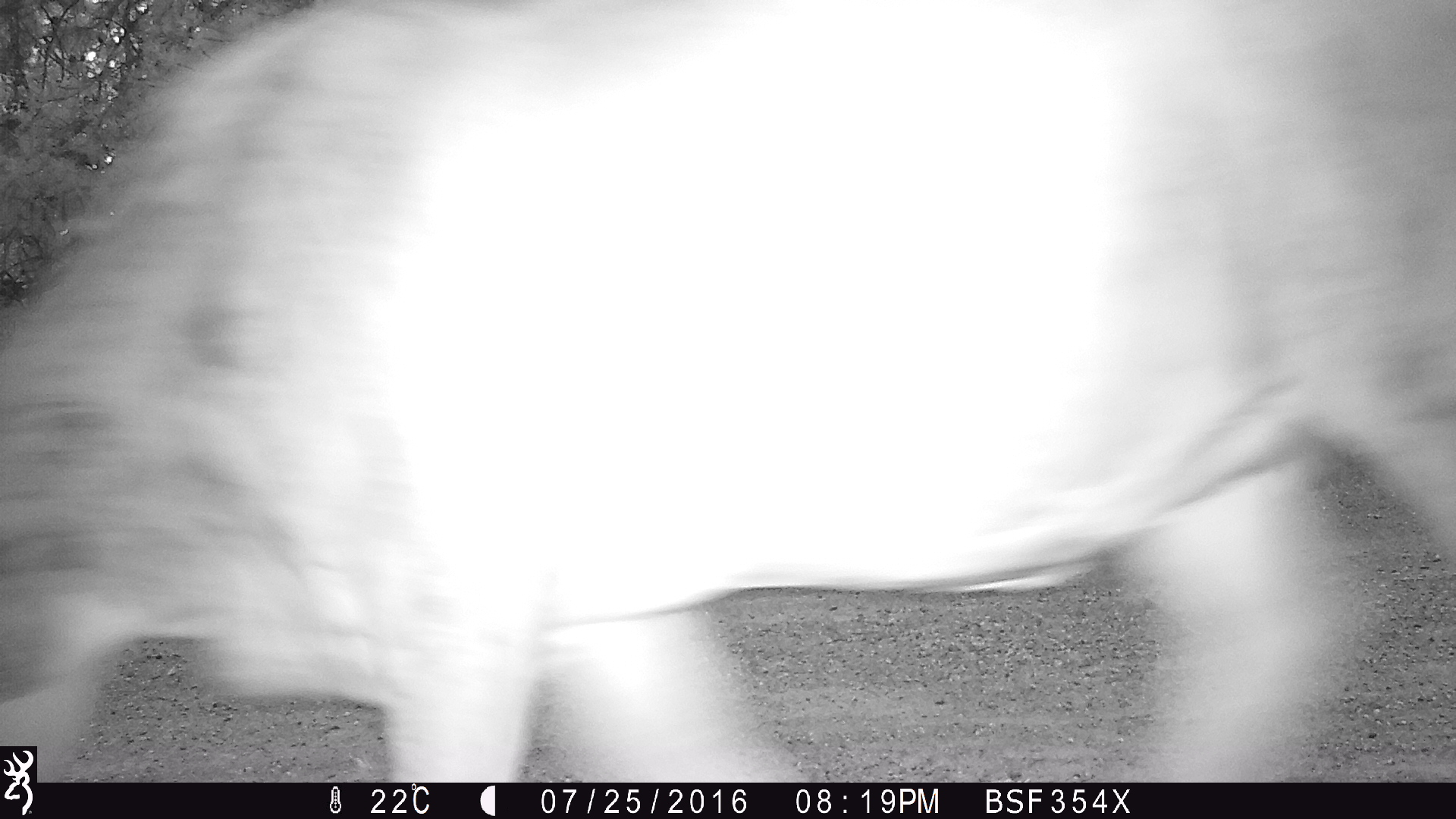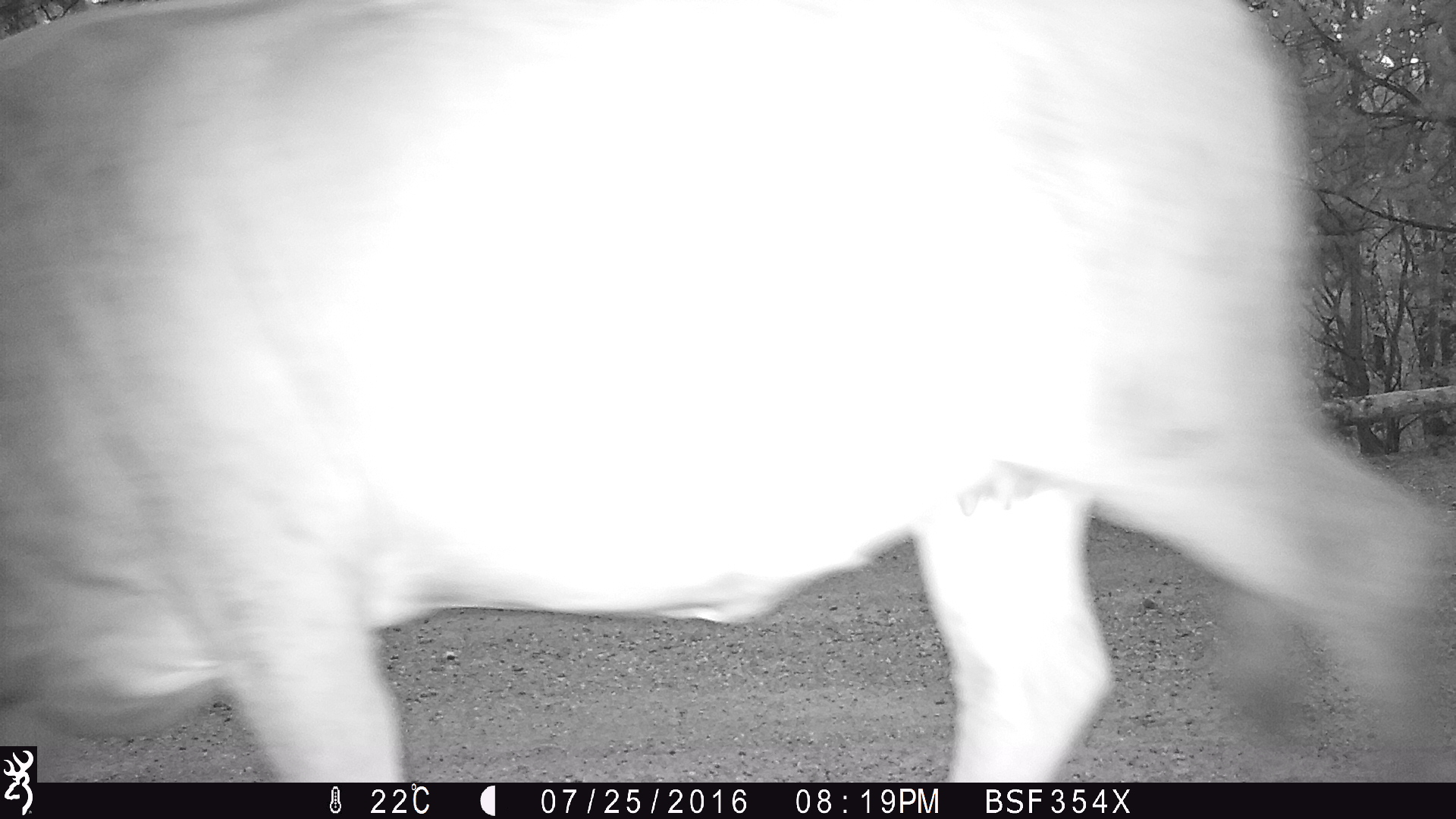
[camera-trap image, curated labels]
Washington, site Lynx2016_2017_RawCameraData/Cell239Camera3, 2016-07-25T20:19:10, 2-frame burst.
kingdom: Animalia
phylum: Chordata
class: Mammalia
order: Artiodactyla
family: Bovidae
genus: Bos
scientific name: Bos taurus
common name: domestic cattle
Domestic cattle (Bos taurus). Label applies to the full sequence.